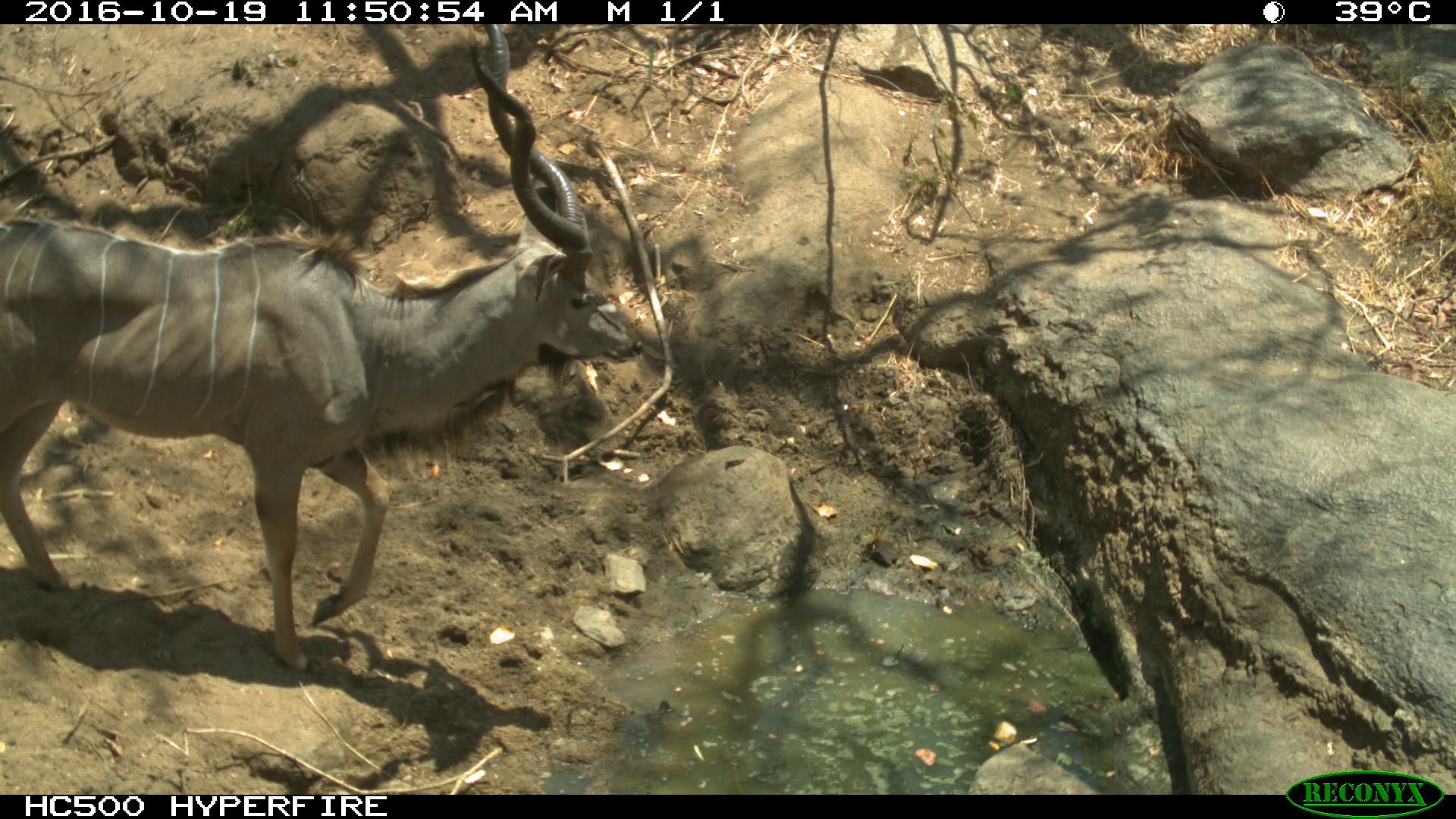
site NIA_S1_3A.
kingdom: Animalia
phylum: Chordata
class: Mammalia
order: Artiodactyla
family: Bovidae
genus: Tragelaphus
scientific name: Tragelaphus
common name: kudu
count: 1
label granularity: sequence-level